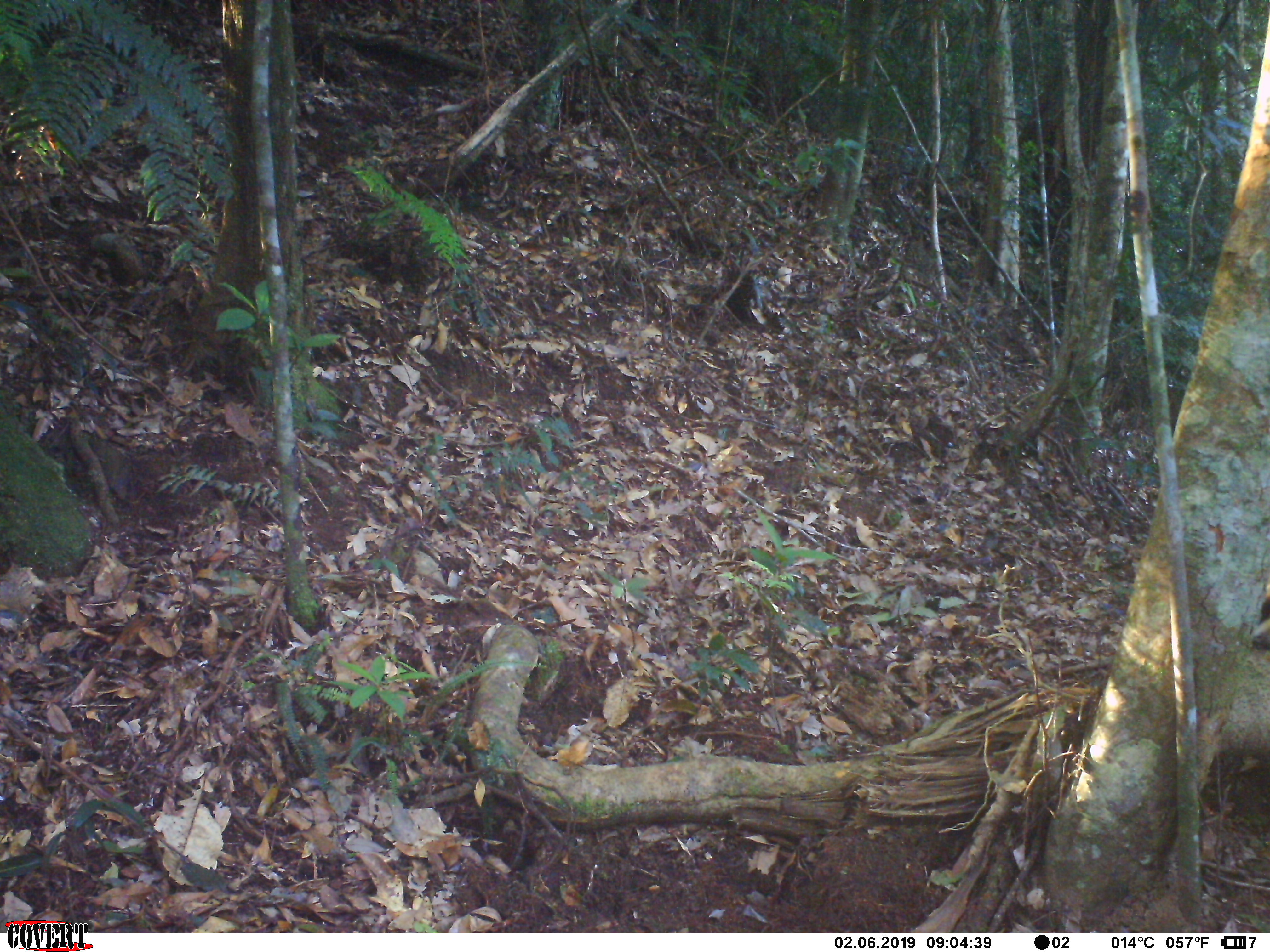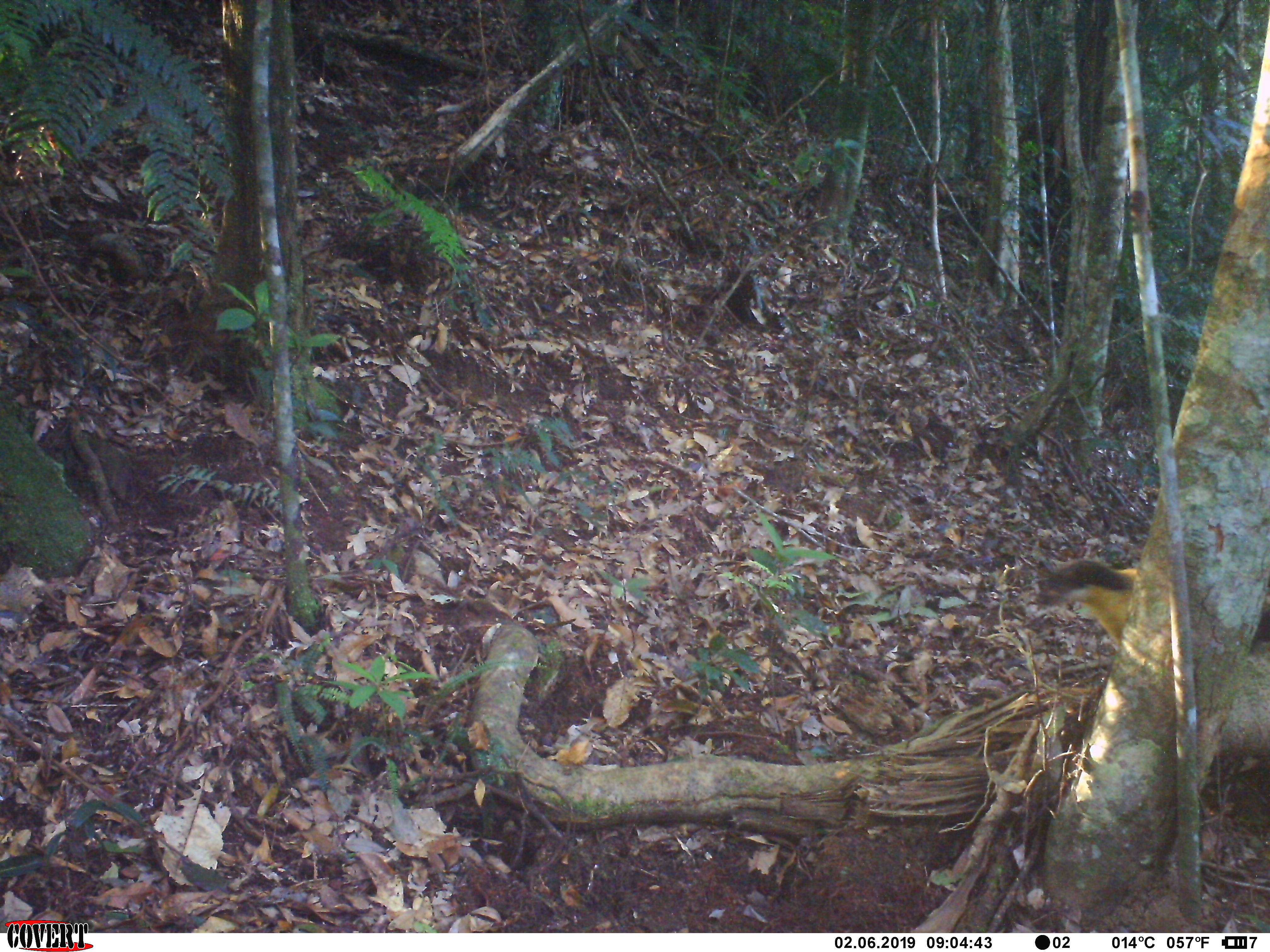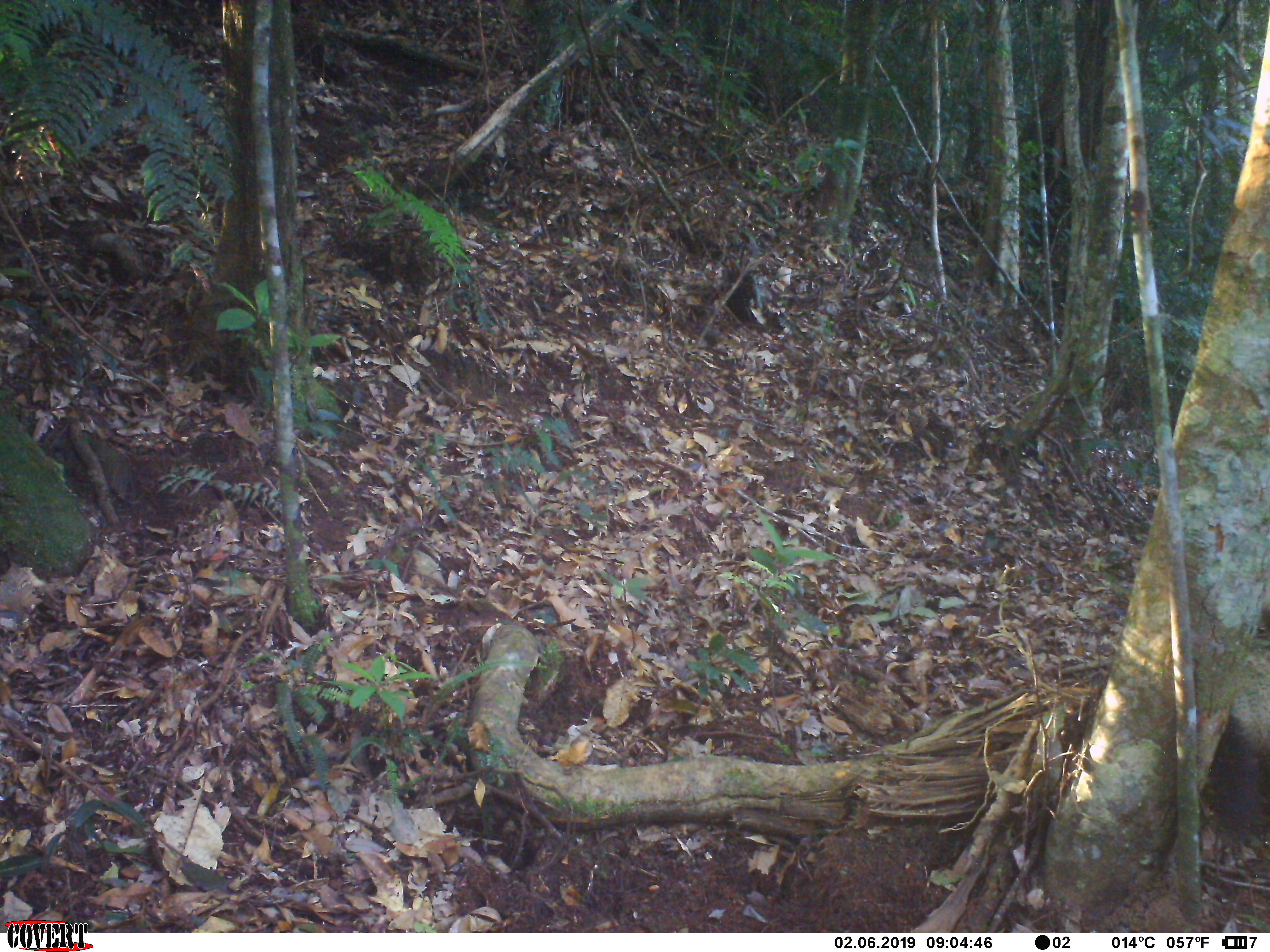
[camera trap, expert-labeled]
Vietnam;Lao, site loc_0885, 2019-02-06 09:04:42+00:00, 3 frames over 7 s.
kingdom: Animalia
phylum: Chordata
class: Mammalia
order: Carnivora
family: Mustelidae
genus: Martes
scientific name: Martes flavigula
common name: yellow-throated marten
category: yellow throated marten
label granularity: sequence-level